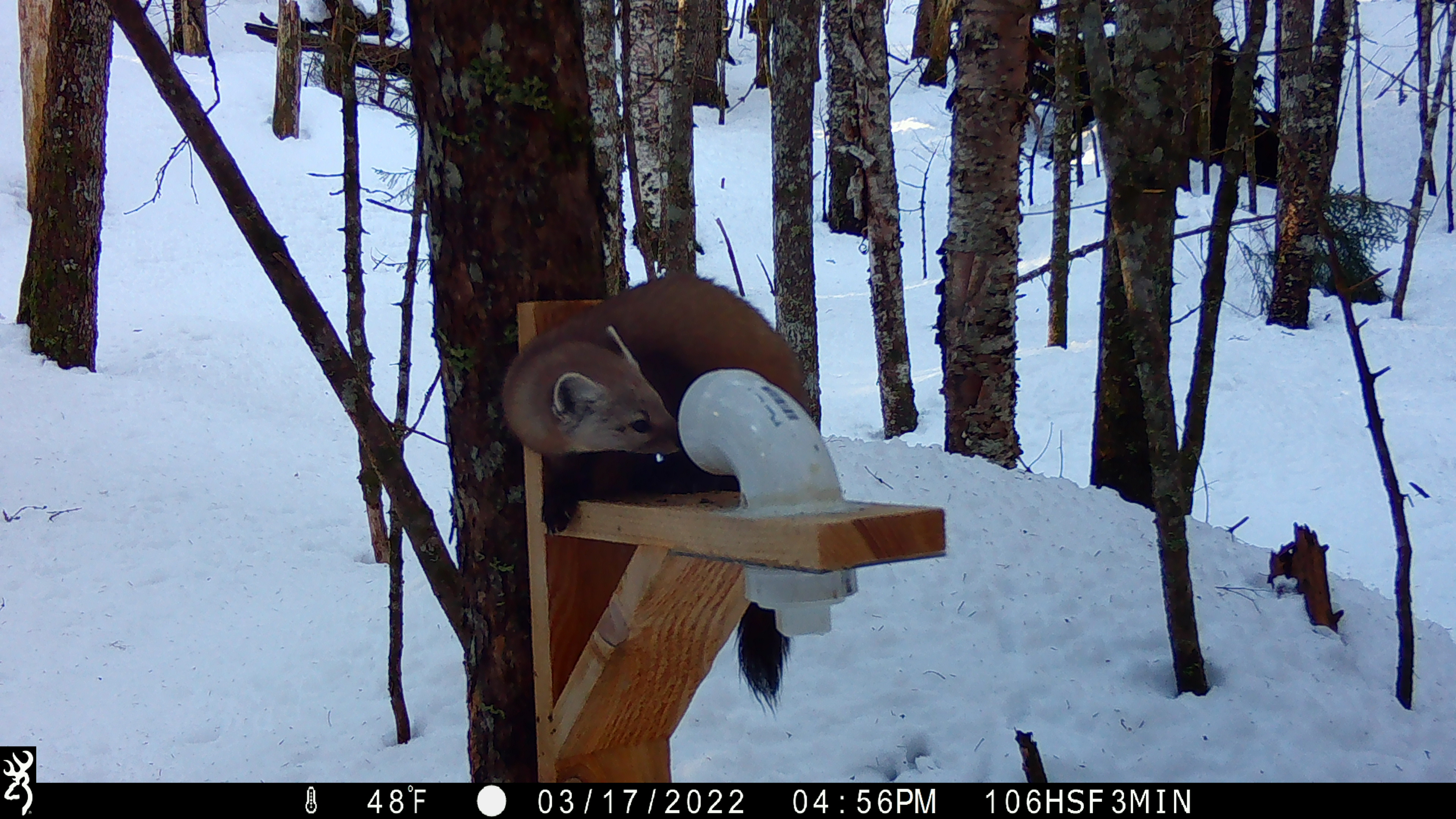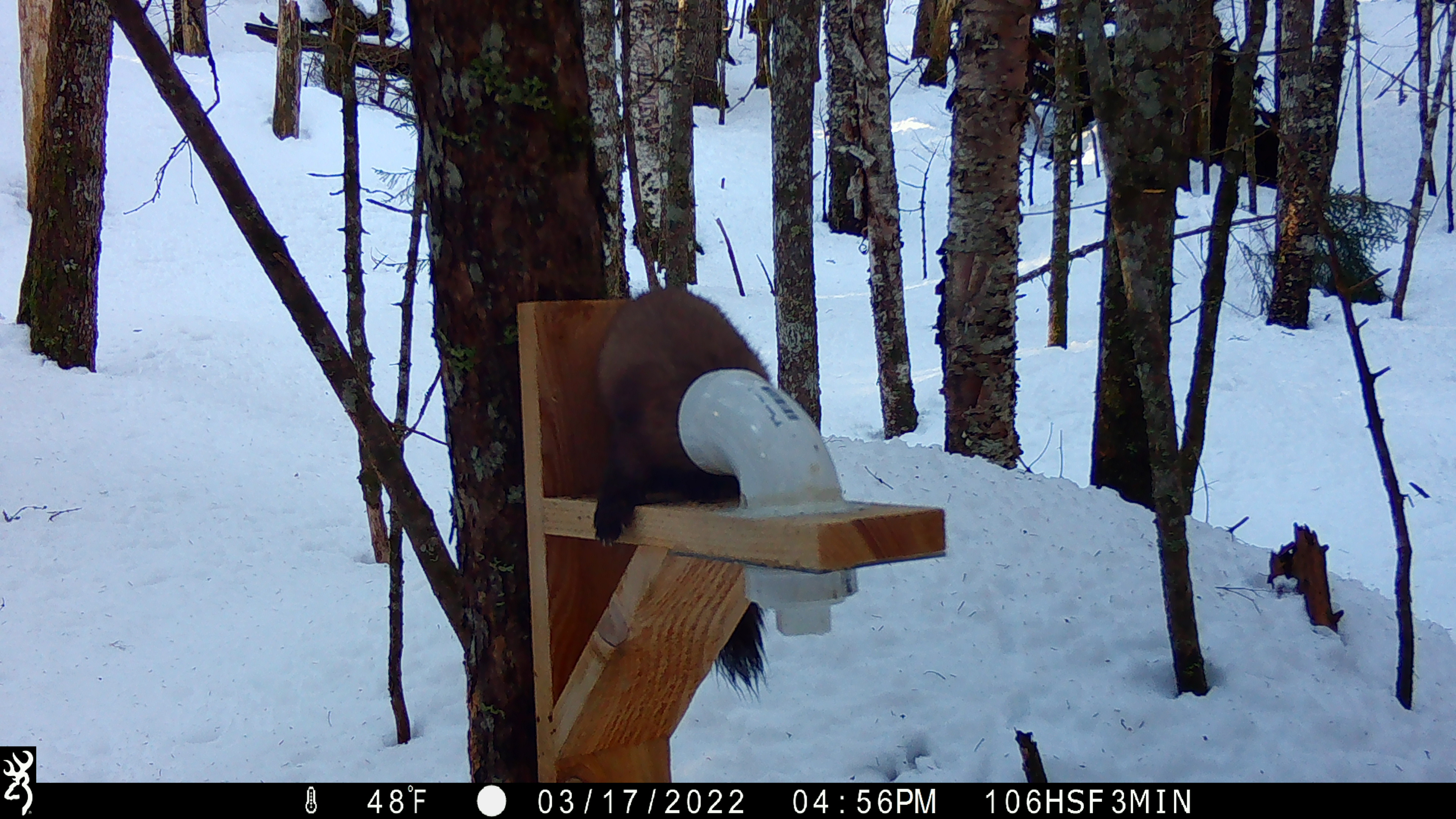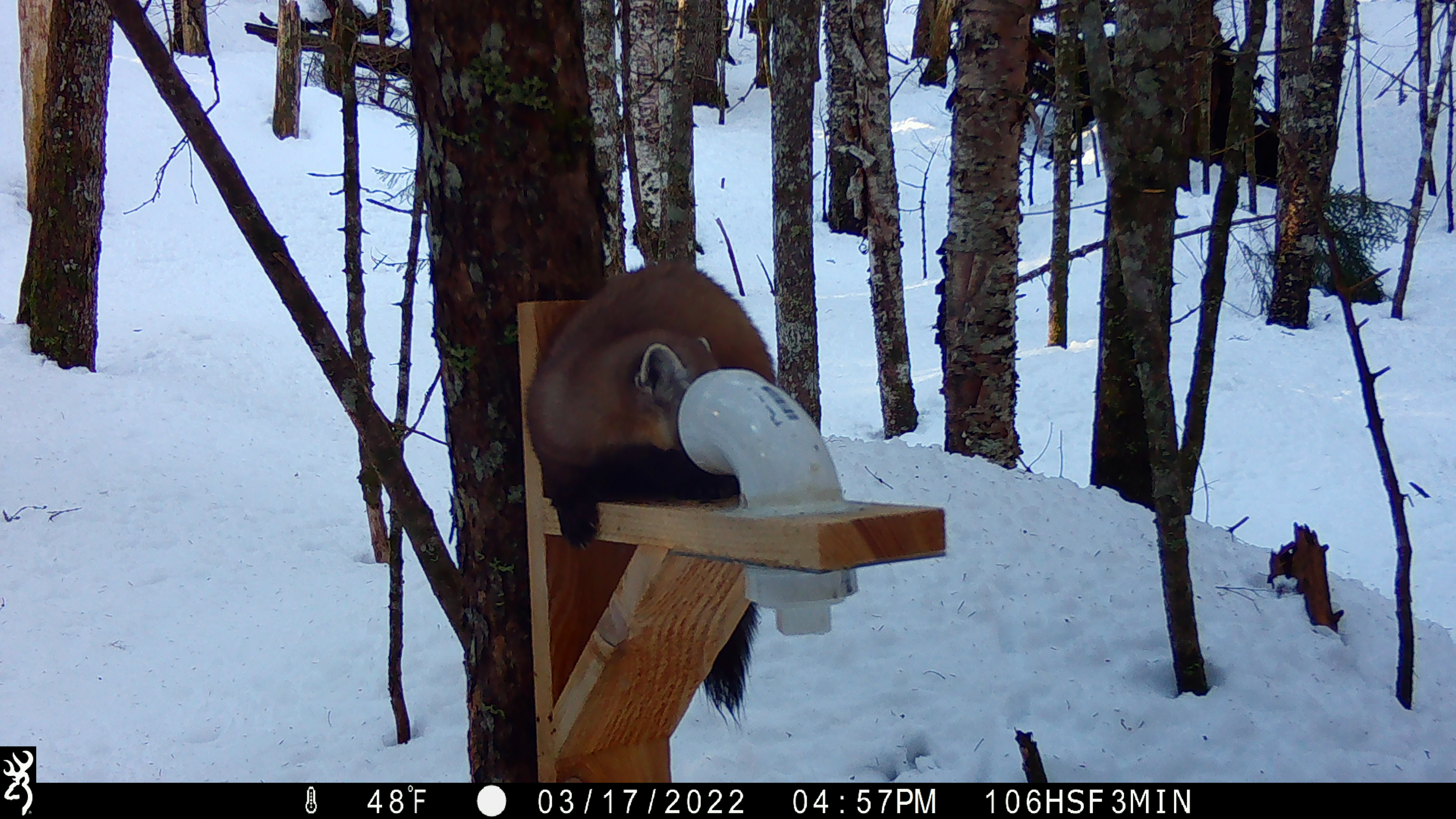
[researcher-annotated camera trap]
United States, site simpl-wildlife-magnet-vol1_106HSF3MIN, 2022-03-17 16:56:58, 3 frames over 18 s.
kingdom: Animalia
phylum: Chordata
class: Mammalia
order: Carnivora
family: Mustelidae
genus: Martes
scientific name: Martes americana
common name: american marten